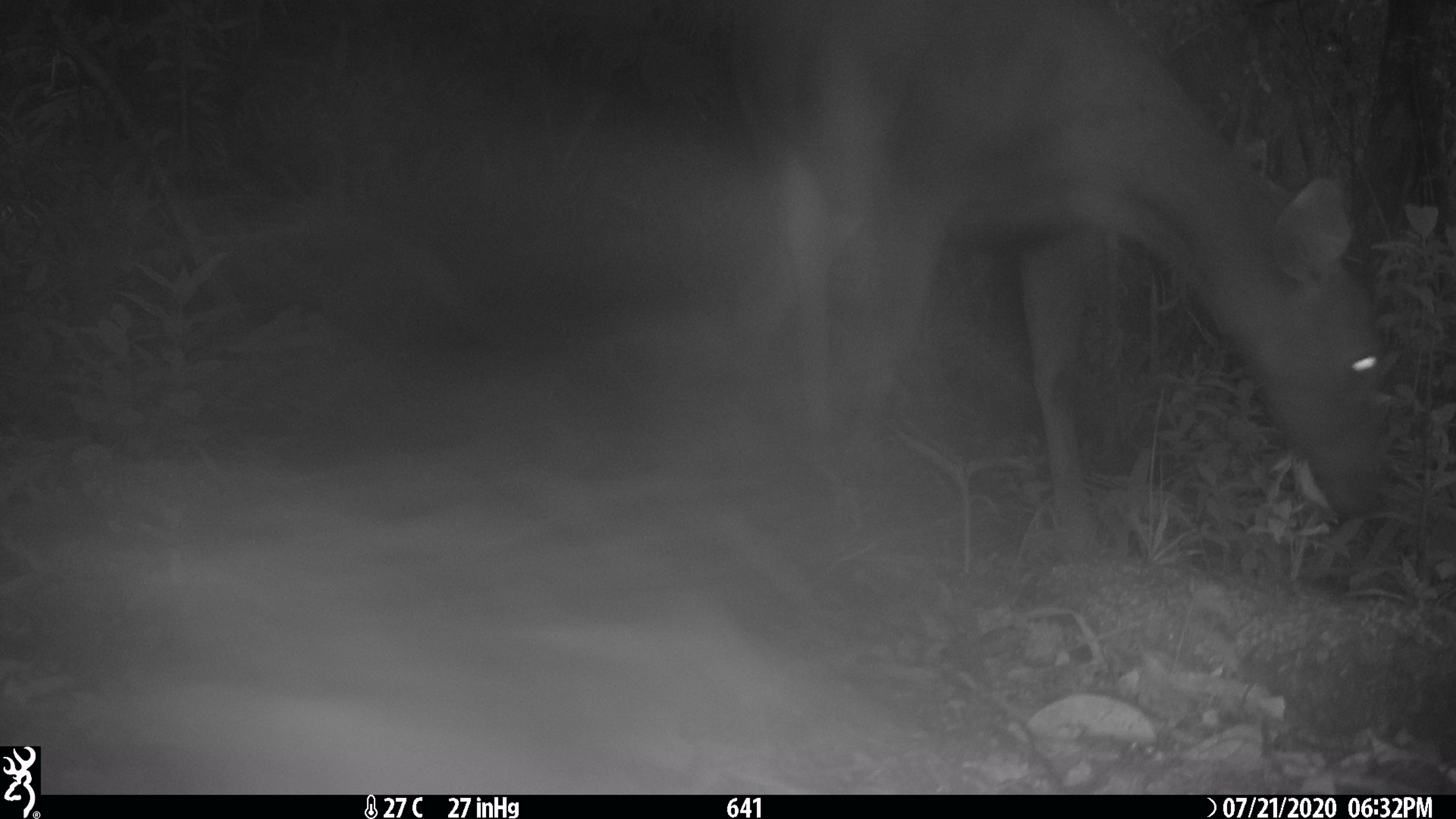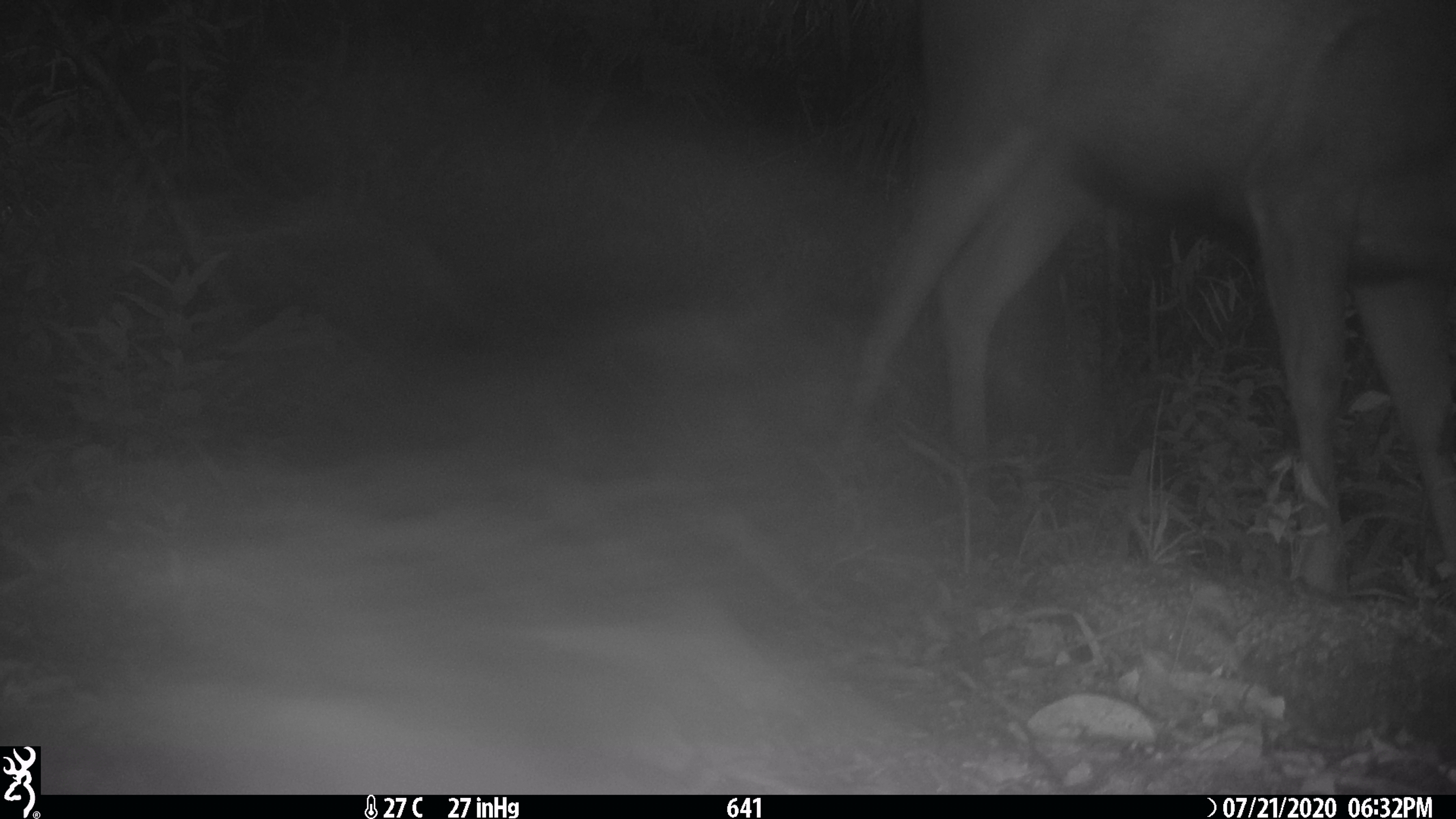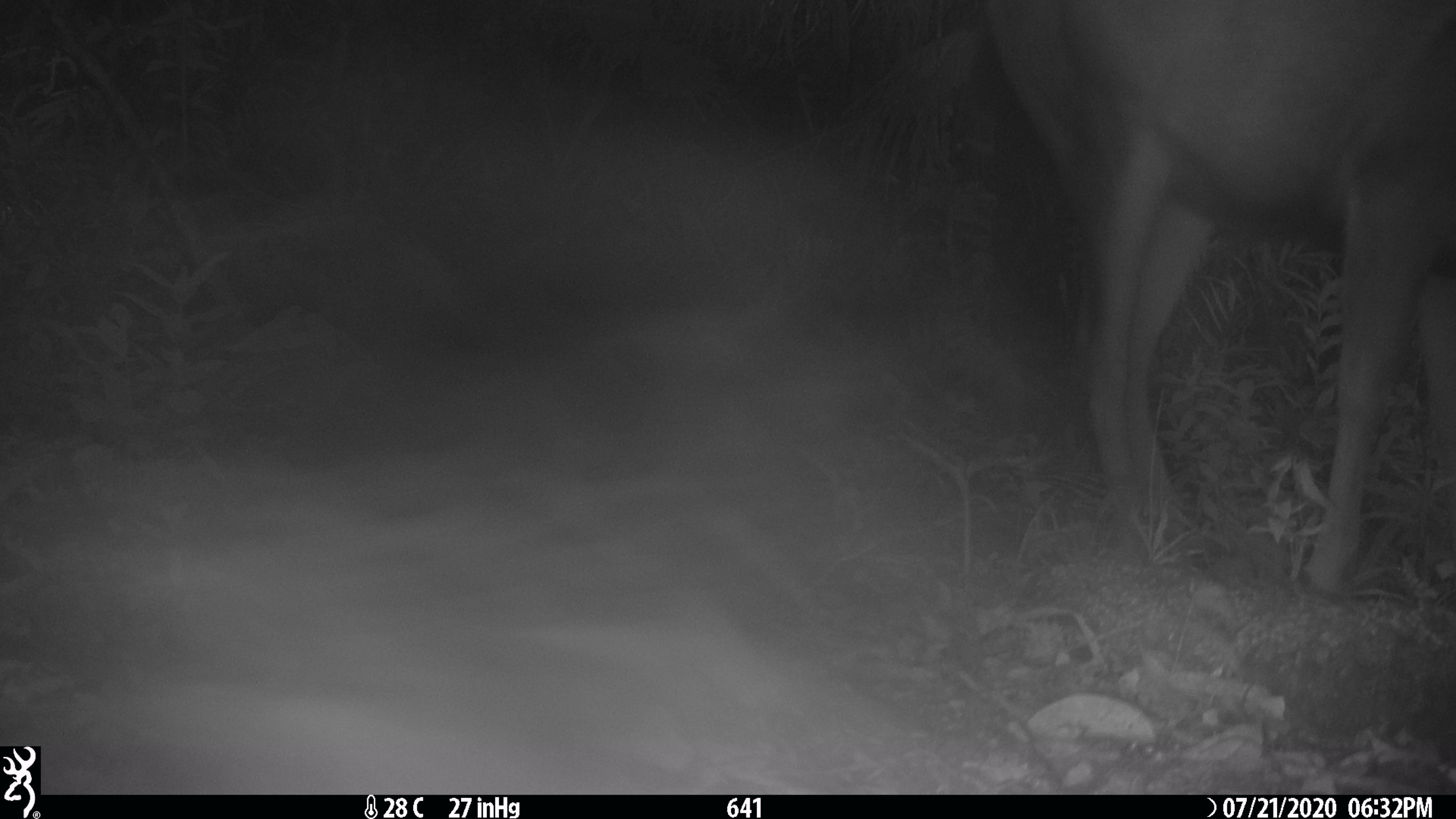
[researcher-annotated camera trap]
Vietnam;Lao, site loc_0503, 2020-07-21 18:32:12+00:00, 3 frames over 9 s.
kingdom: Animalia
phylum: Chordata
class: Mammalia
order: Artiodactyla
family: Cervidae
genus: Rusa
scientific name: Rusa unicolor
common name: sambar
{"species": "sambar (Rusa unicolor)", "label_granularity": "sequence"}